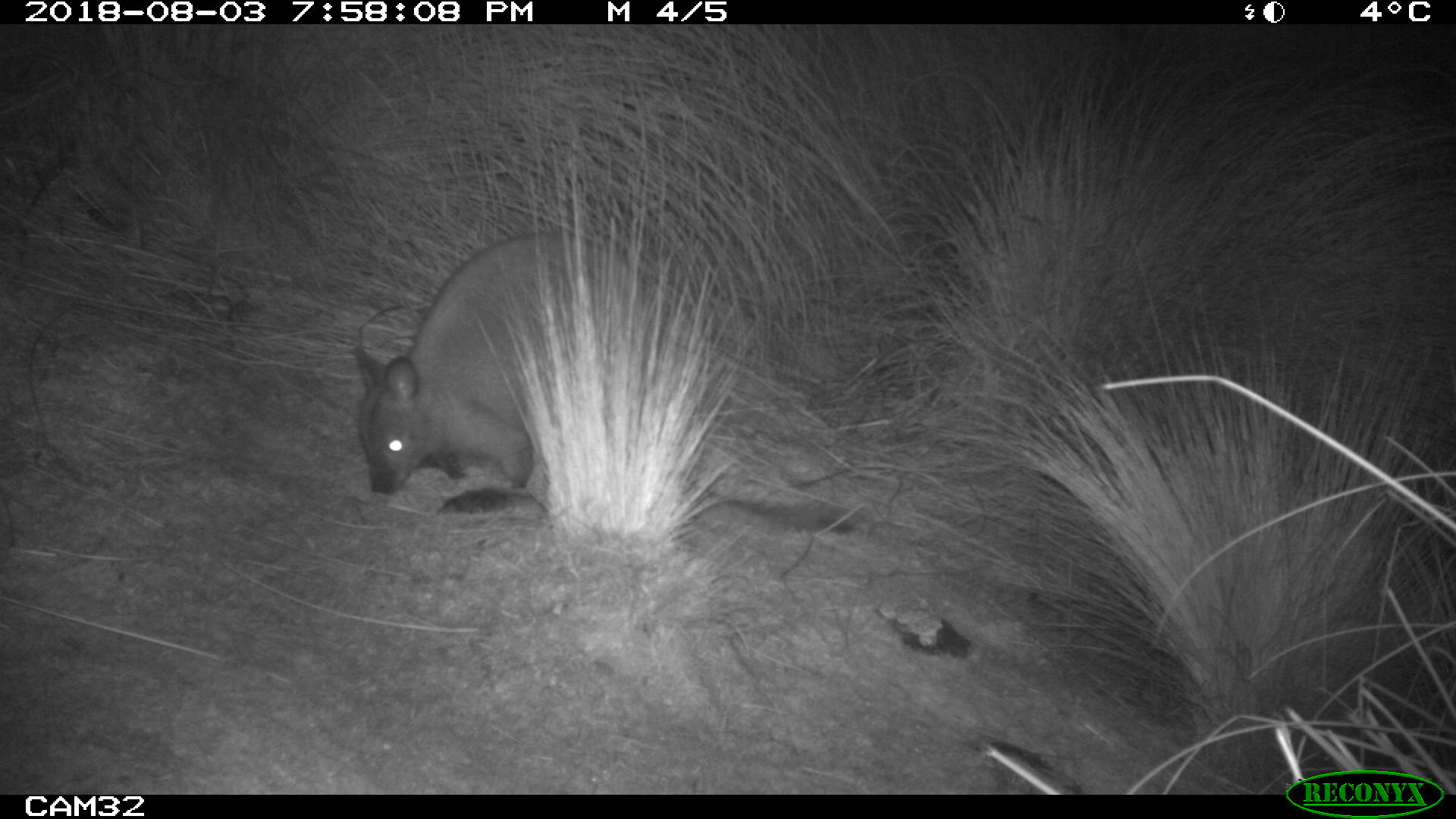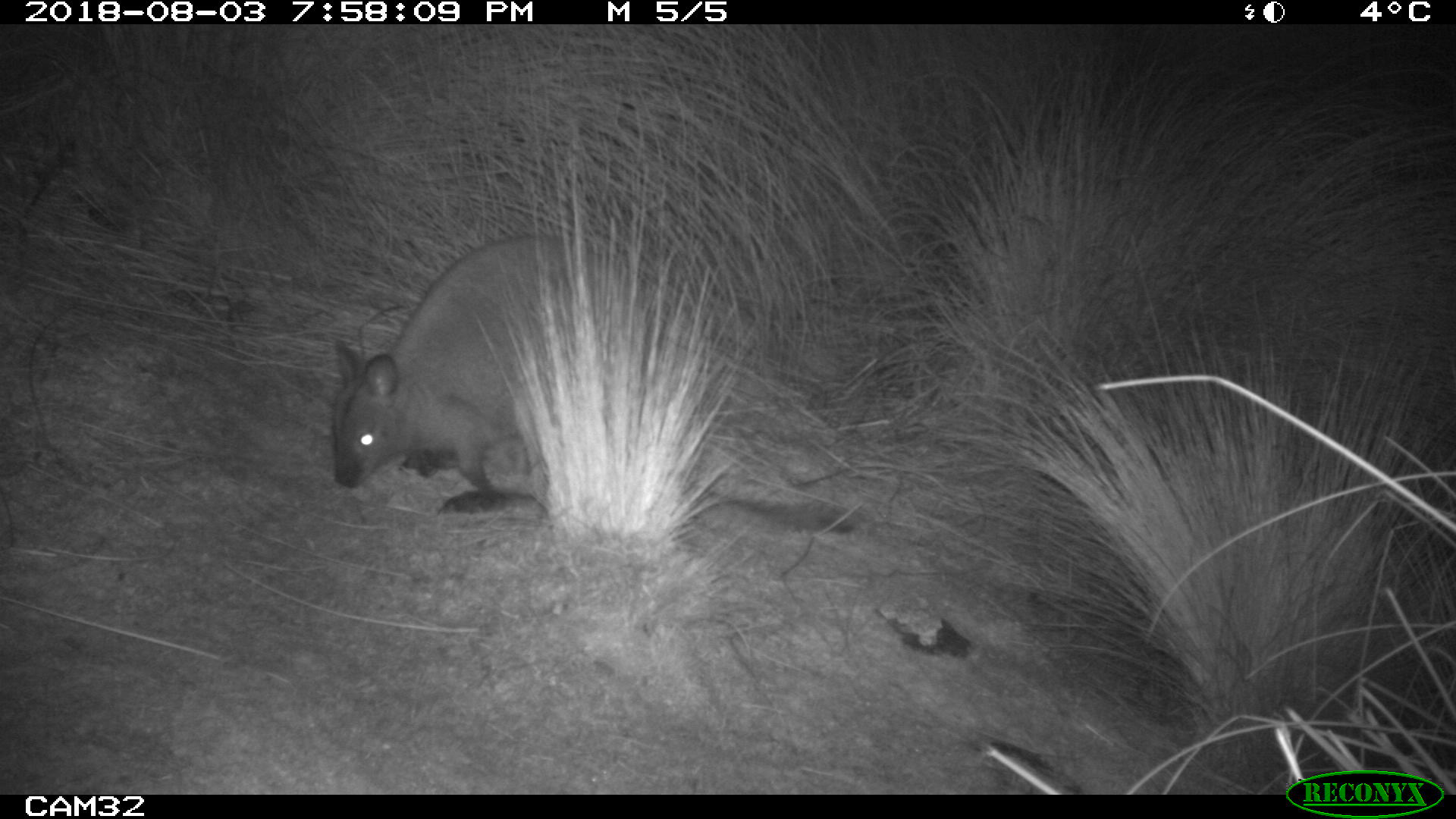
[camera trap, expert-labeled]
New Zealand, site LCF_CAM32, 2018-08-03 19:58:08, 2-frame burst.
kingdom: Animalia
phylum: Chordata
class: Mammalia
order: Diprotodontia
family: Macropodidae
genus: Notamacropus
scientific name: Notamacropus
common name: wallaby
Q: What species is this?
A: Wallaby (Notamacropus).